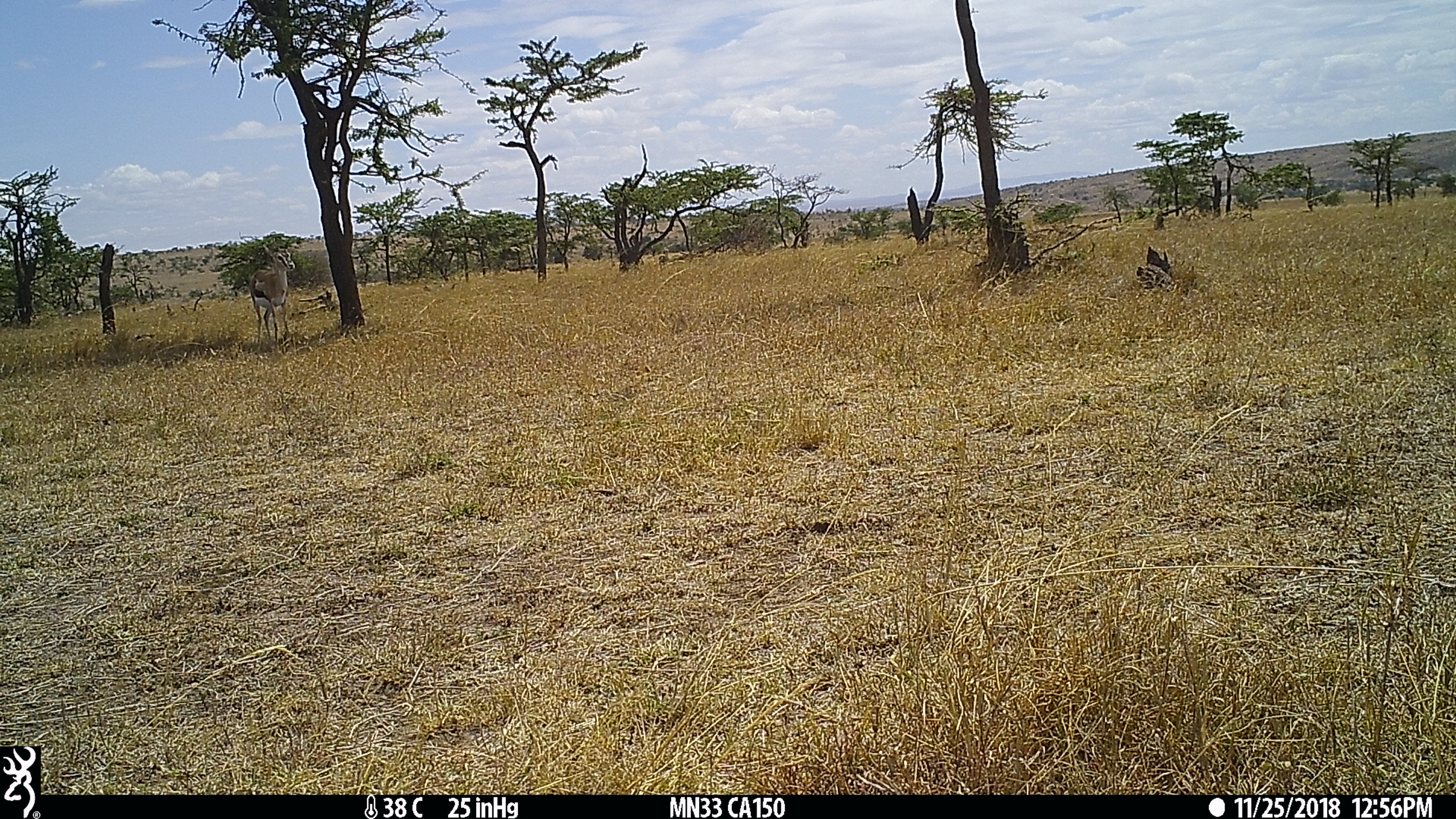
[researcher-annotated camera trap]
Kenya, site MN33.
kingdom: Animalia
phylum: Chordata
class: Mammalia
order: Artiodactyla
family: Bovidae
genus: Eudorcas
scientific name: Eudorcas thomsonii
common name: thomon's gazelle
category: gazelle thomsons